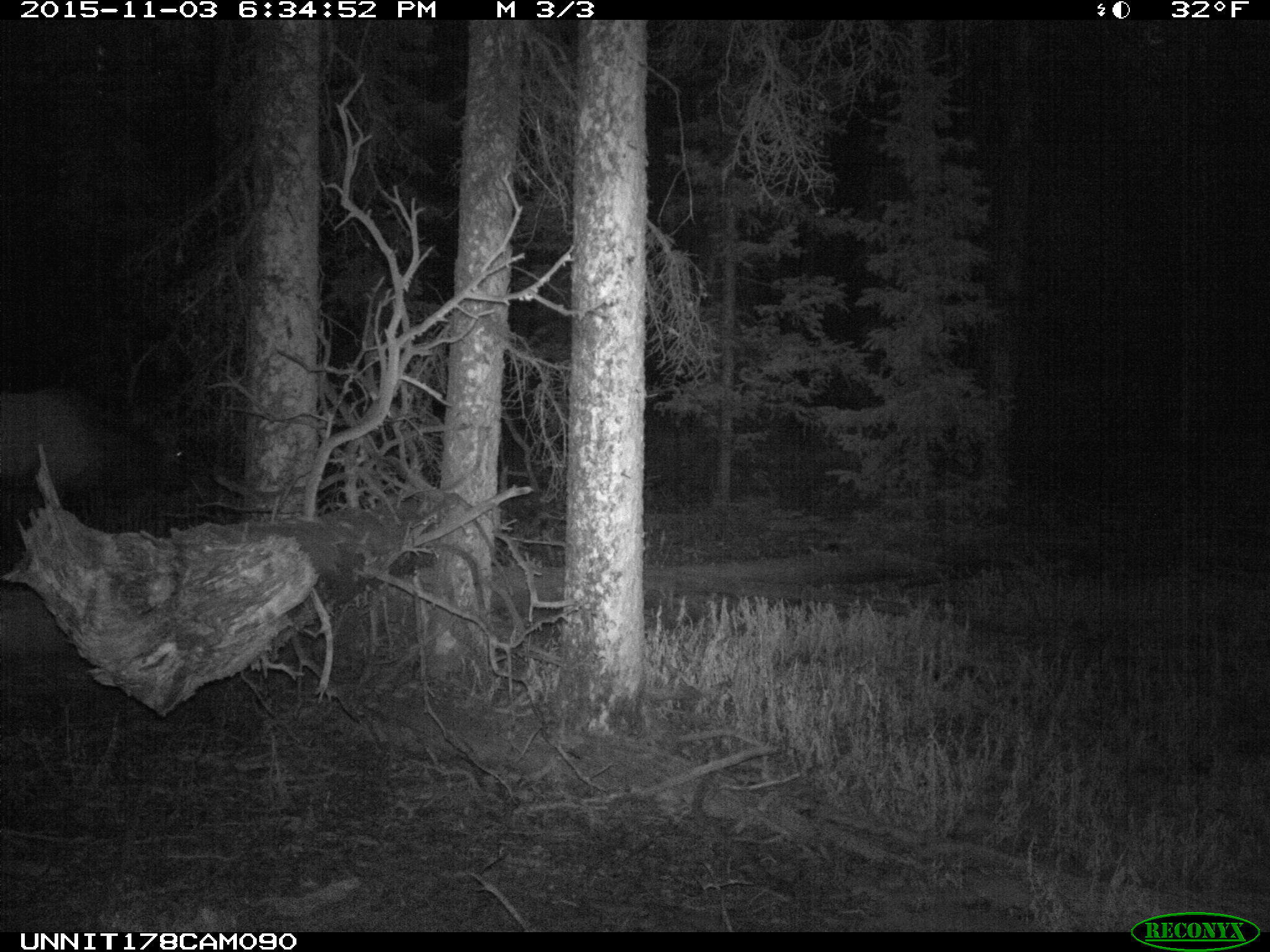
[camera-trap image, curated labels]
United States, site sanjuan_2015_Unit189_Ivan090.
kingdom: Animalia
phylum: Chordata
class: Mammalia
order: Artiodactyla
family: Cervidae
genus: Cervus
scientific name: Cervus elaphus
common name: red deer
Cervus elaphus (red deer).